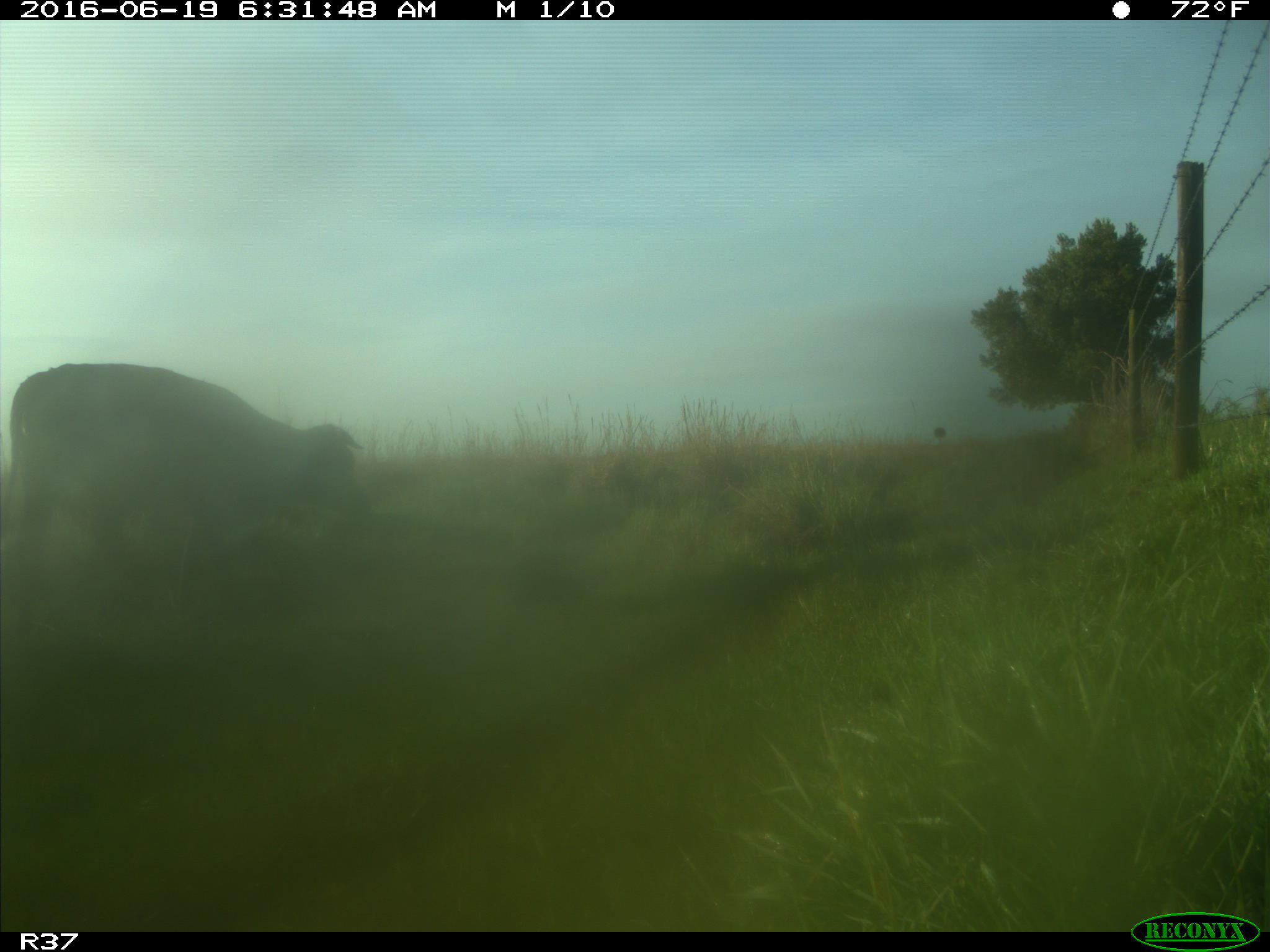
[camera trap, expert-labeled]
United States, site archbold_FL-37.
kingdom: Animalia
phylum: Chordata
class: Mammalia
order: Artiodactyla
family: Bovidae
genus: Bos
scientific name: Bos taurus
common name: domestic cow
Bos taurus (domestic cow).